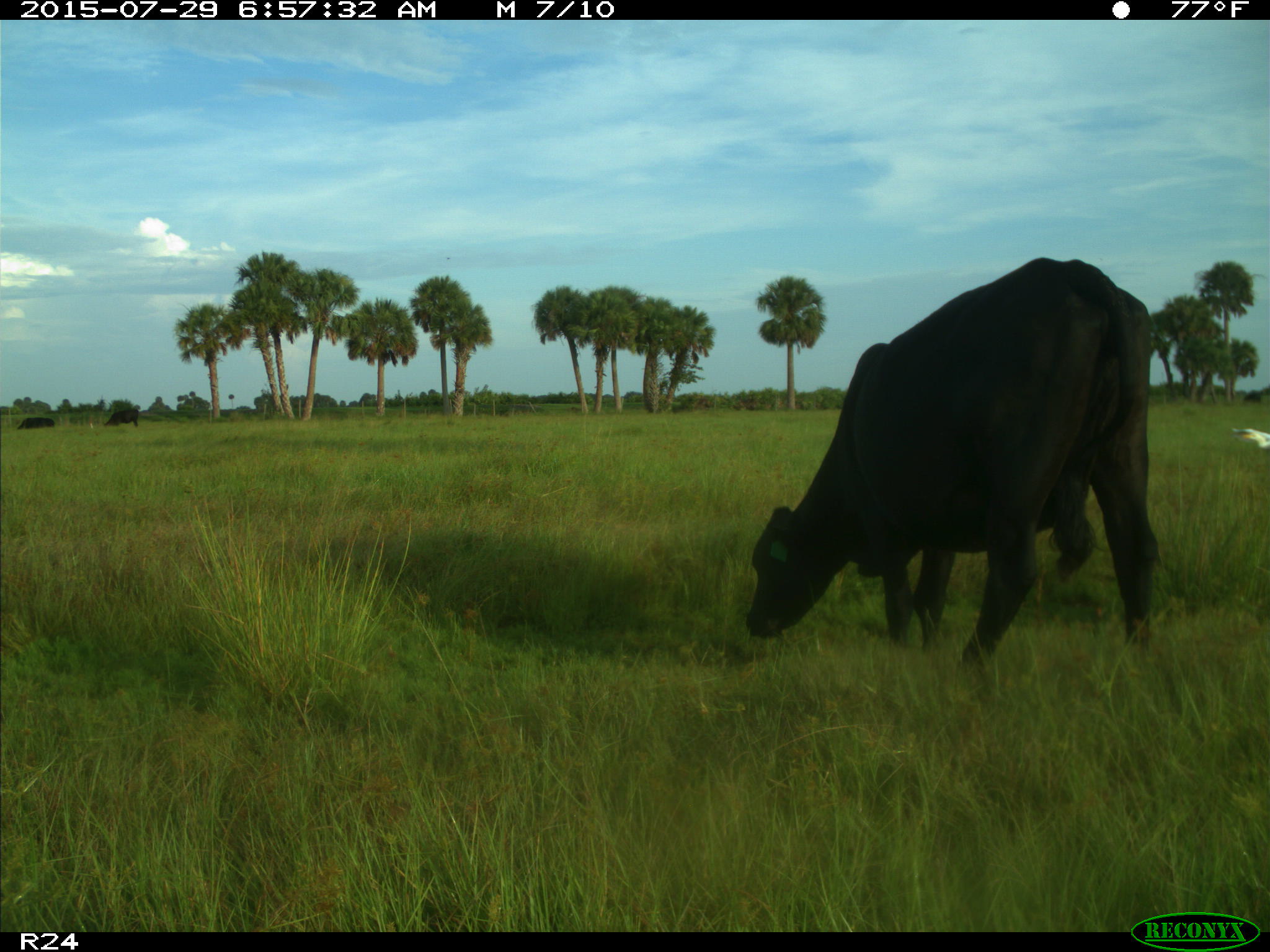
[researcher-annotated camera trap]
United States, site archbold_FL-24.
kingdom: Animalia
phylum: Chordata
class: Mammalia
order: Artiodactyla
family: Bovidae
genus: Bos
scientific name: Bos taurus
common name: domestic cow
Bos taurus (domestic cow).